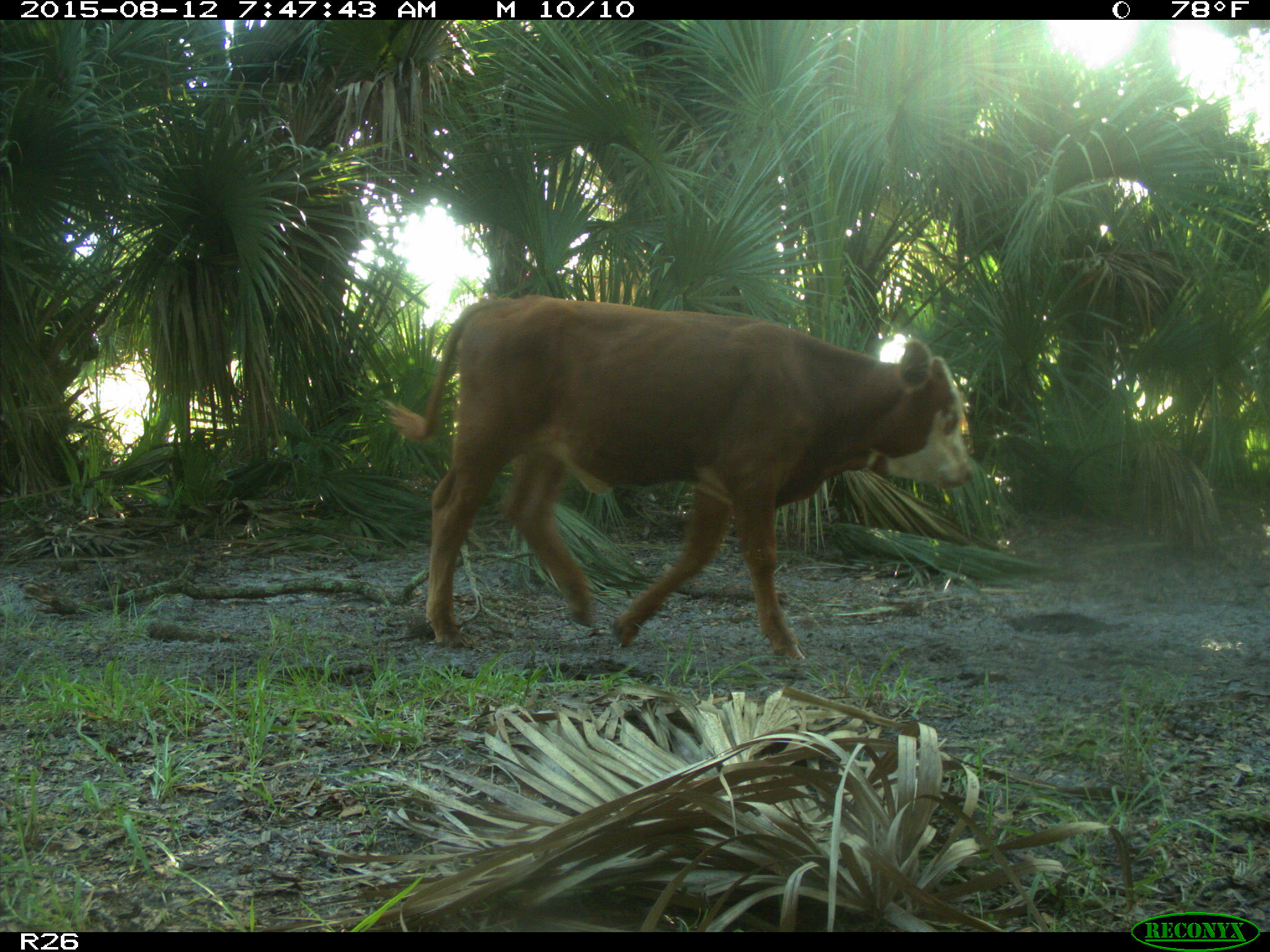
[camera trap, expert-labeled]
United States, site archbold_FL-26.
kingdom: Animalia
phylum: Chordata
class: Mammalia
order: Artiodactyla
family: Bovidae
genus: Bos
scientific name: Bos taurus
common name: domestic cow